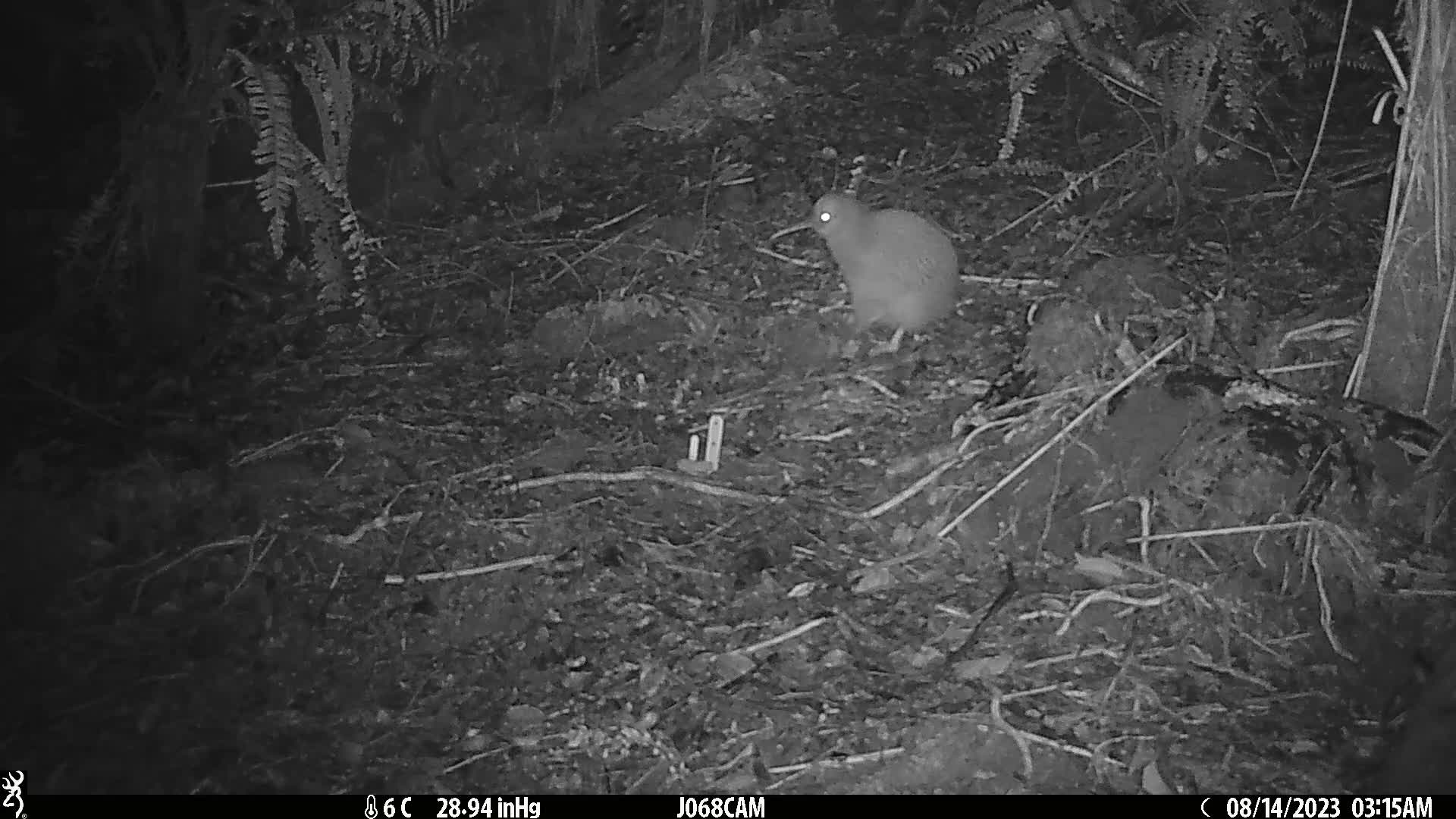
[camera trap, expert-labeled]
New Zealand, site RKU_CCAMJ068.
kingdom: Animalia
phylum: Chordata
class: Aves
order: Apterygiformes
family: Apterygidae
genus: Apteryx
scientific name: Apteryx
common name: kiwi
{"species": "kiwi (Apteryx)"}